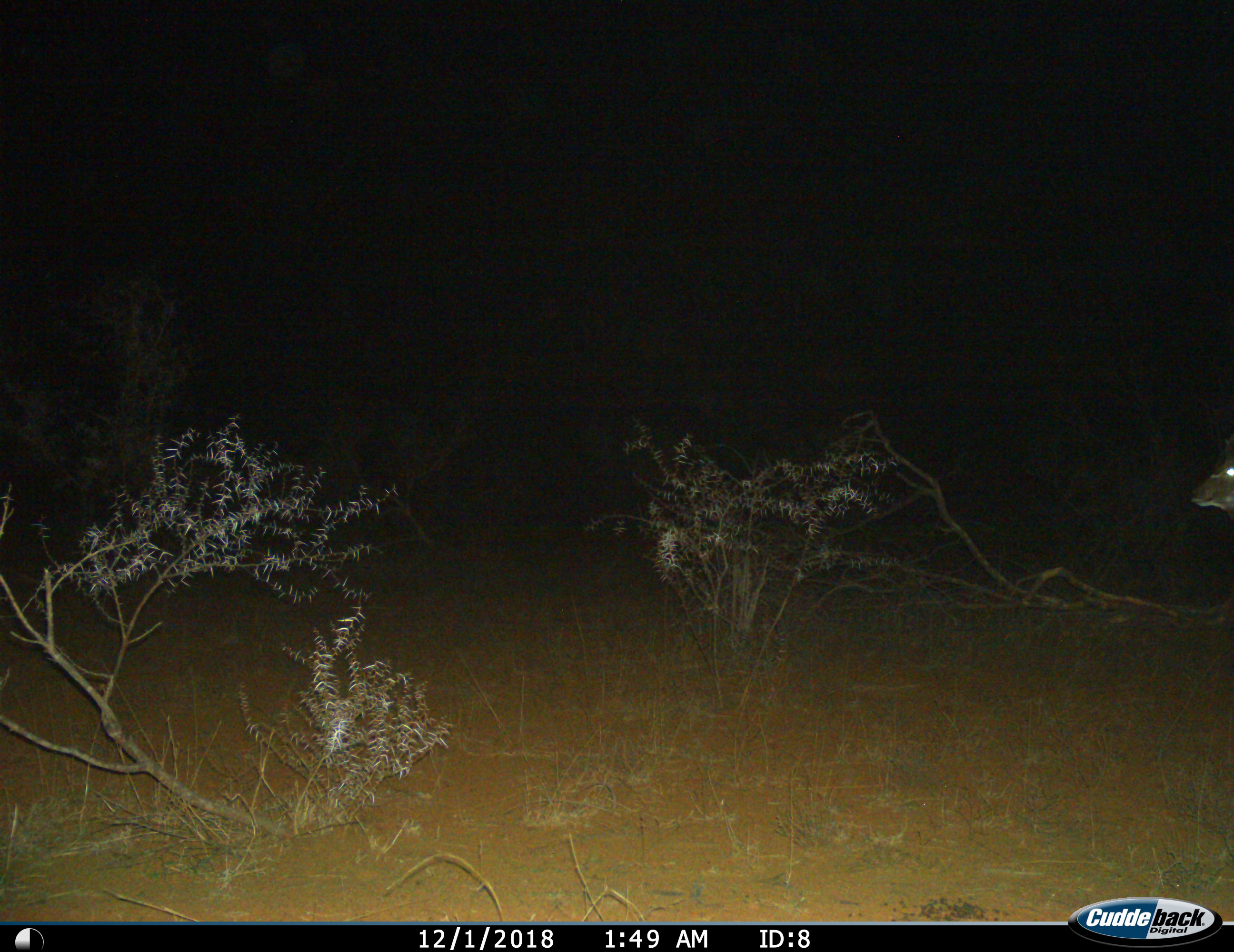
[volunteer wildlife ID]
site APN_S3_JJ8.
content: unidentified animal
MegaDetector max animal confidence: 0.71